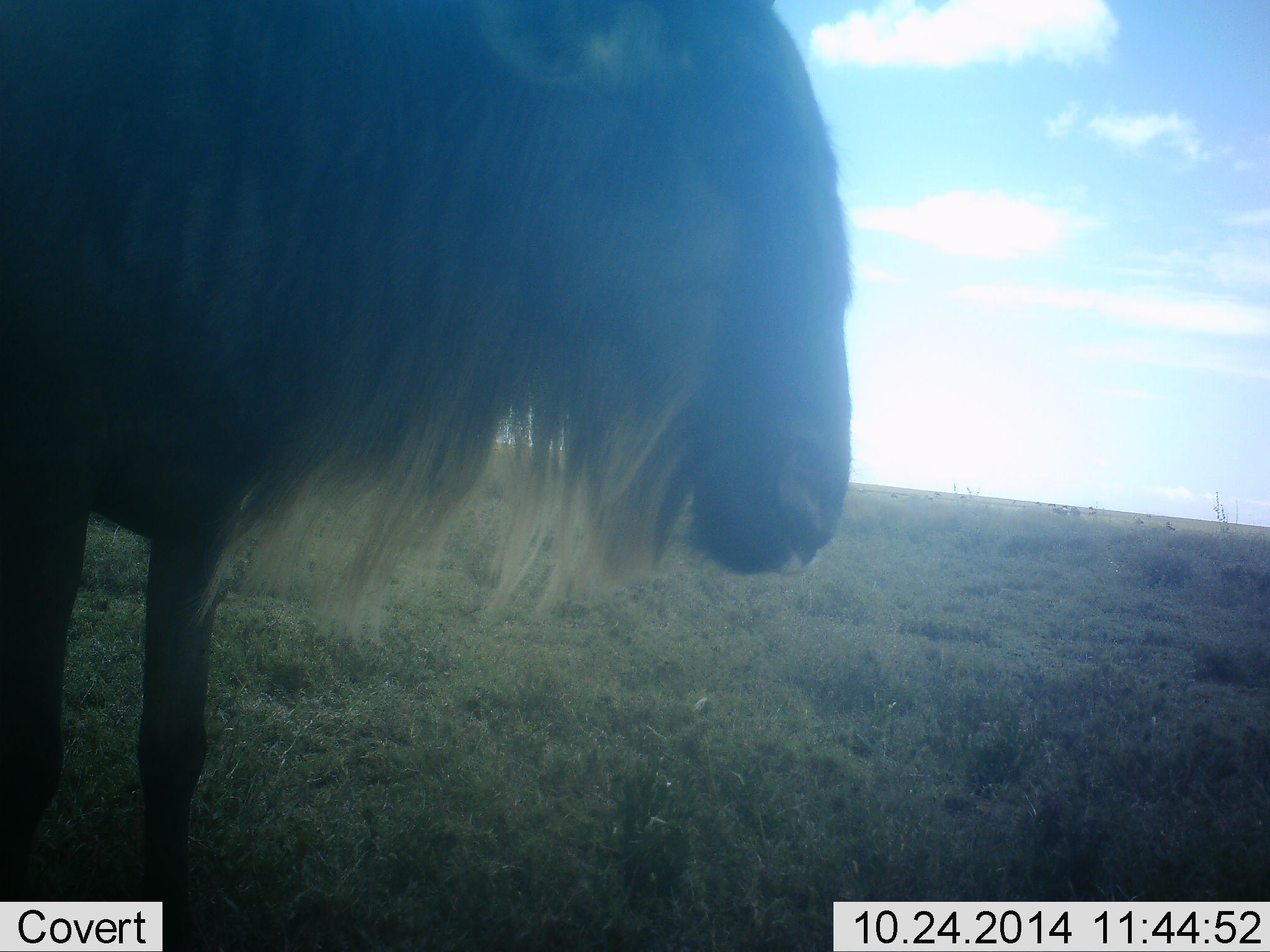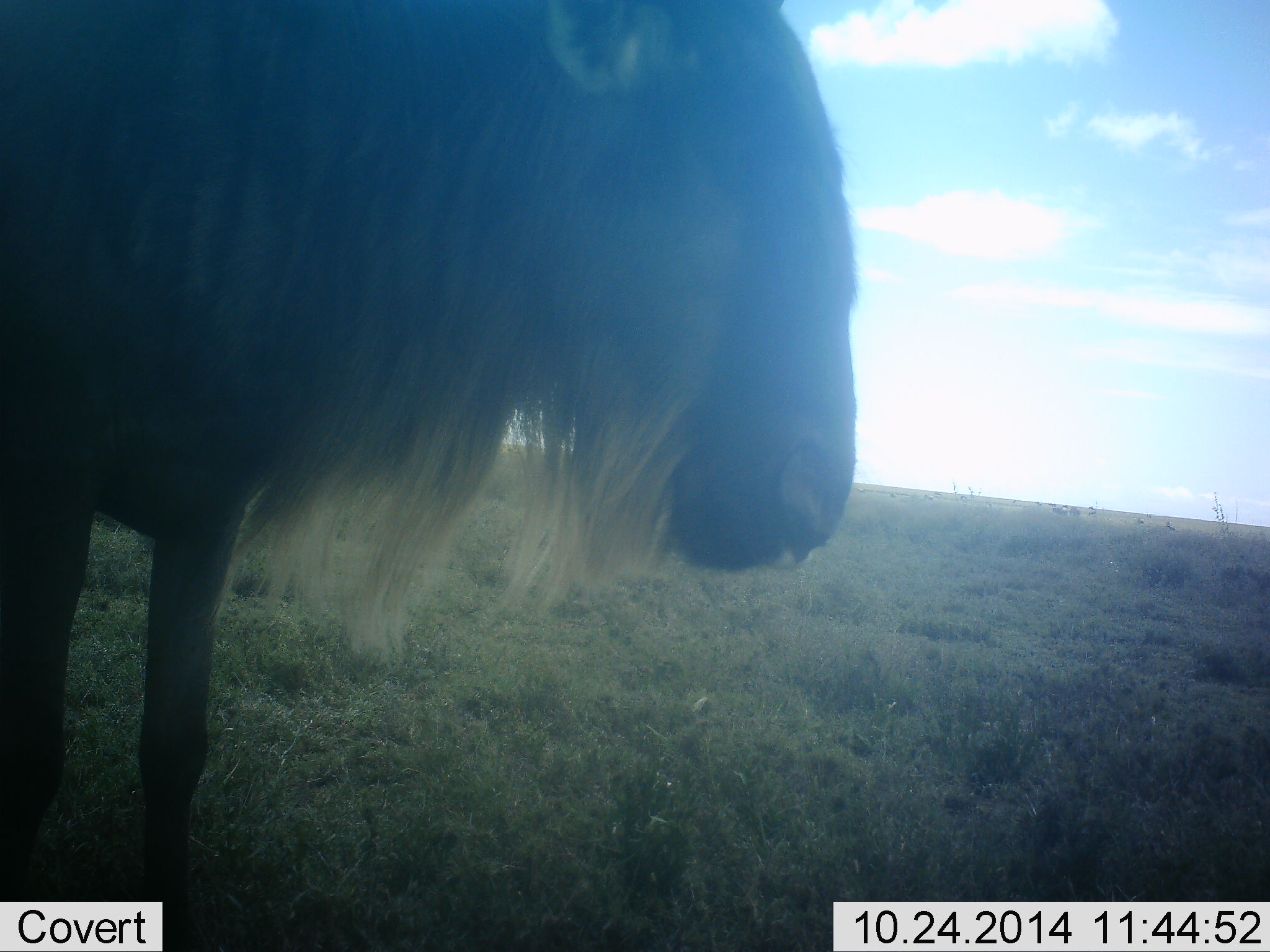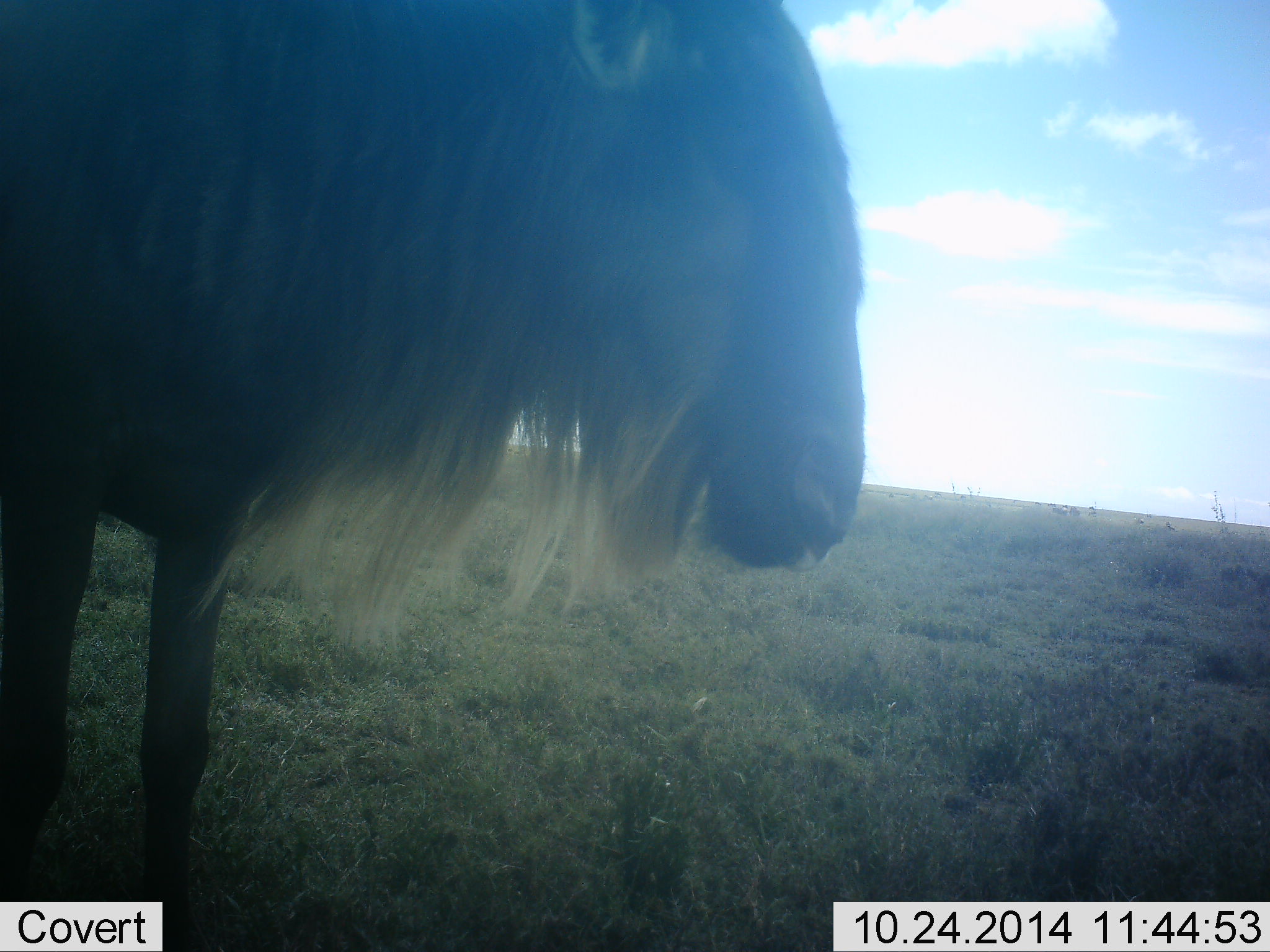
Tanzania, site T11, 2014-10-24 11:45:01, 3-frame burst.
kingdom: Animalia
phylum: Chordata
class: Mammalia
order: Artiodactyla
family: Bovidae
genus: Connochaetes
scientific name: Connochaetes taurinus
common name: blue wildebeest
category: wildebeest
Wildebeest (blue wildebeest) (Connochaetes taurinus), count 1. Behavior (volunteer vote fractions): standing 90%, resting 10%, moving 0%, interacting 0%. Young present (vote fraction): 0%. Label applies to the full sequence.